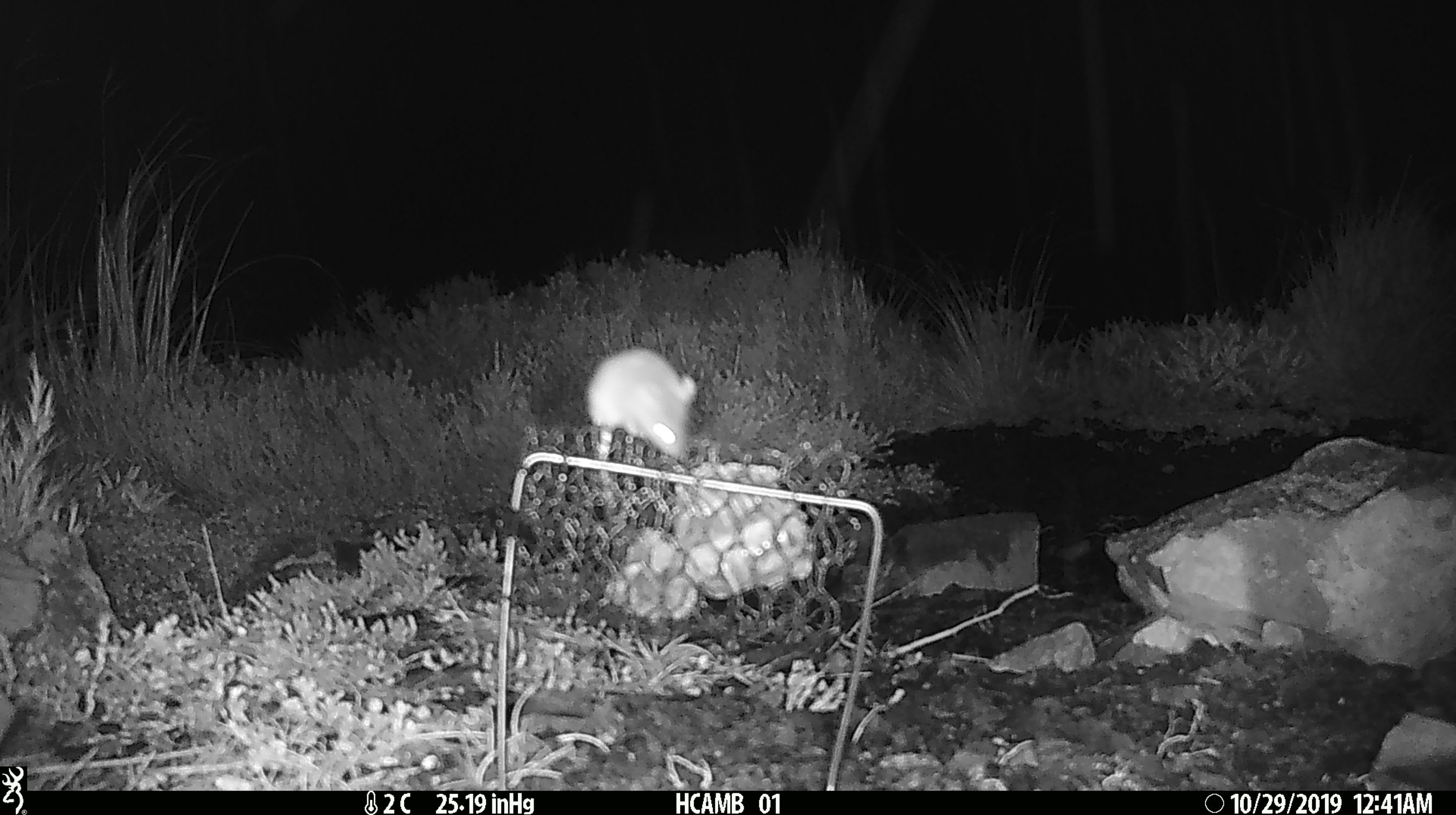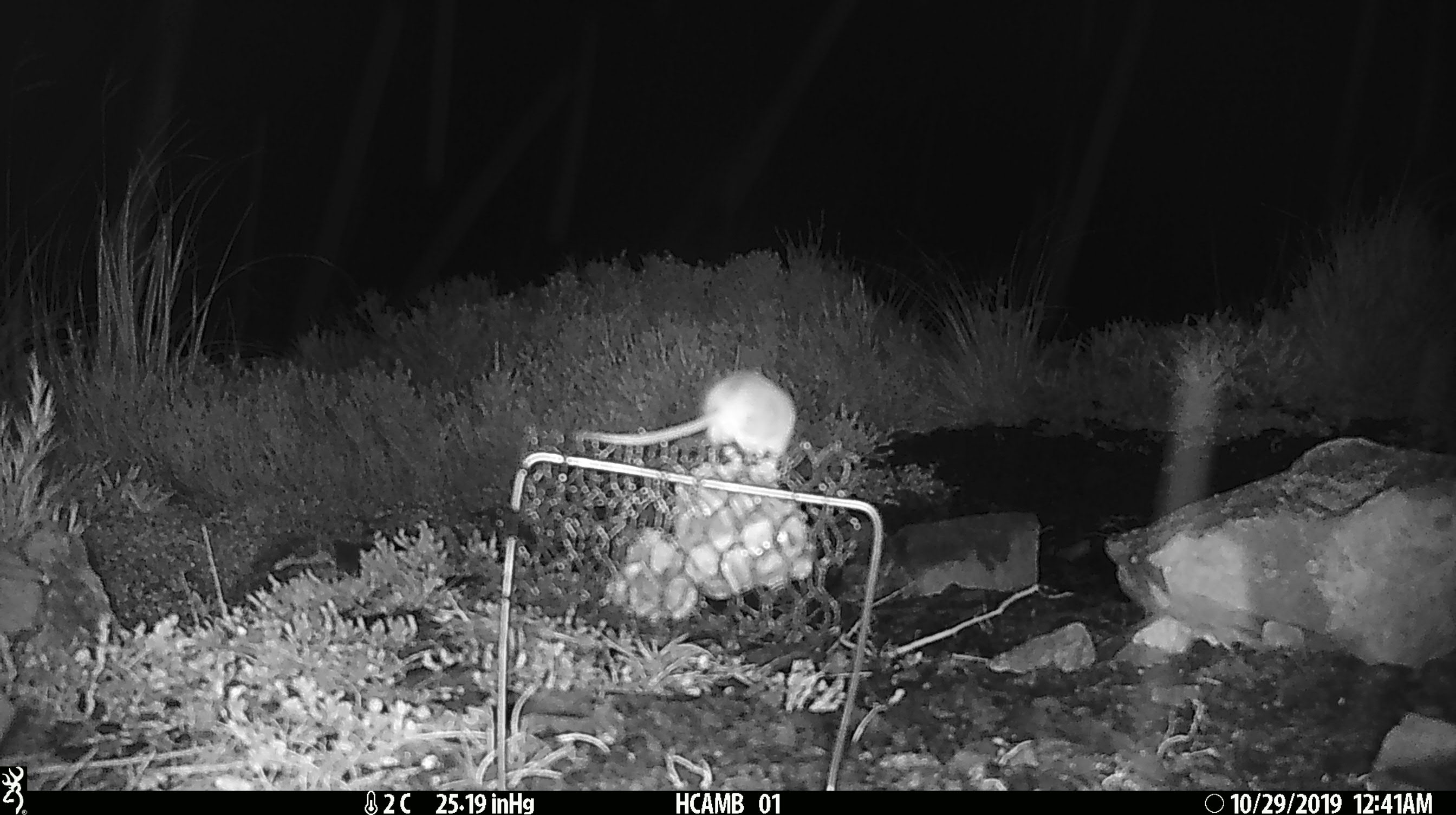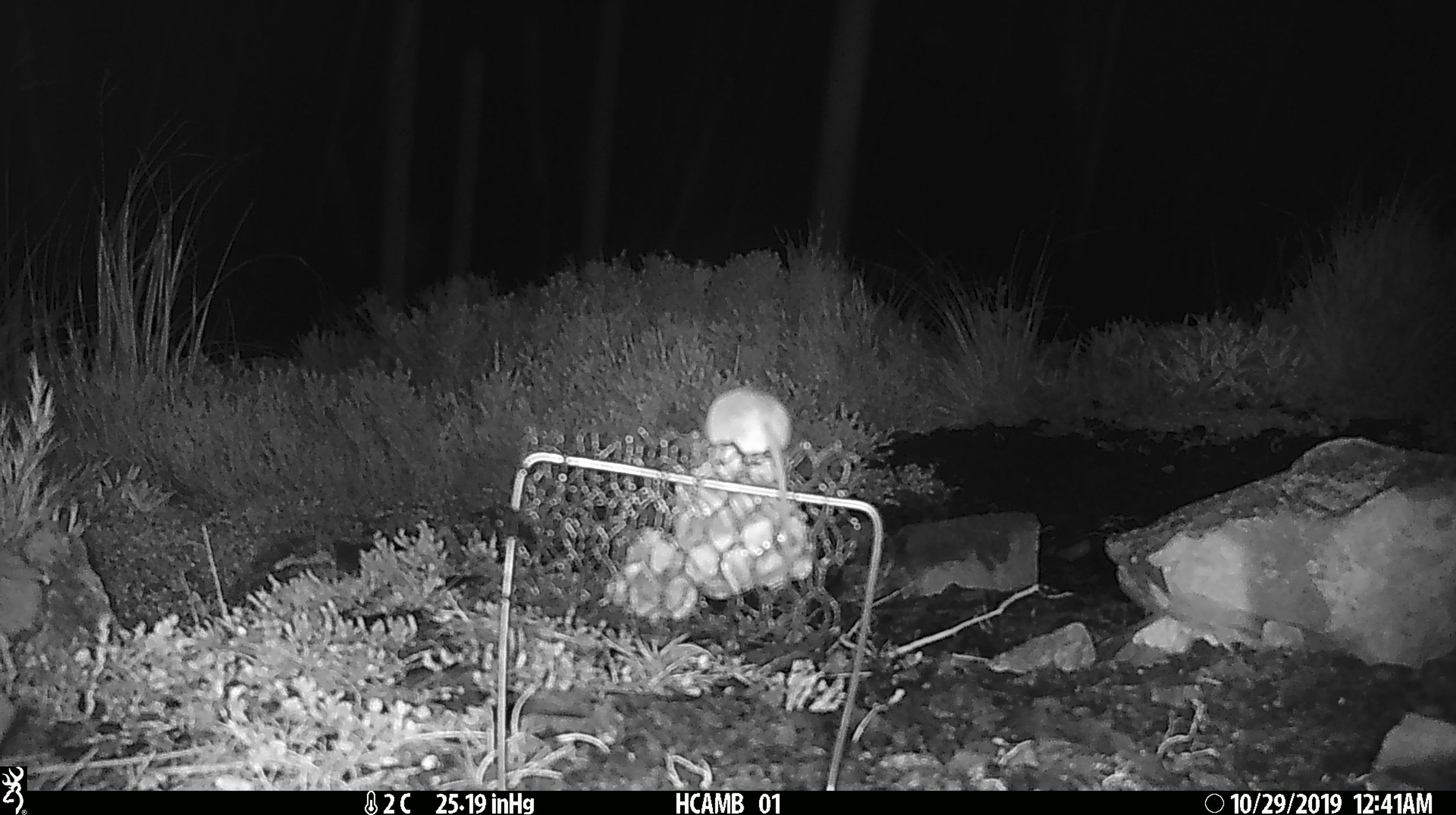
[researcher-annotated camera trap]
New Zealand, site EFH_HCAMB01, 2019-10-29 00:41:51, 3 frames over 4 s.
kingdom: Animalia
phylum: Chordata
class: Mammalia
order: Rodentia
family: Muridae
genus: Mus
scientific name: Mus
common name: mouse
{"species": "mouse (Mus)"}